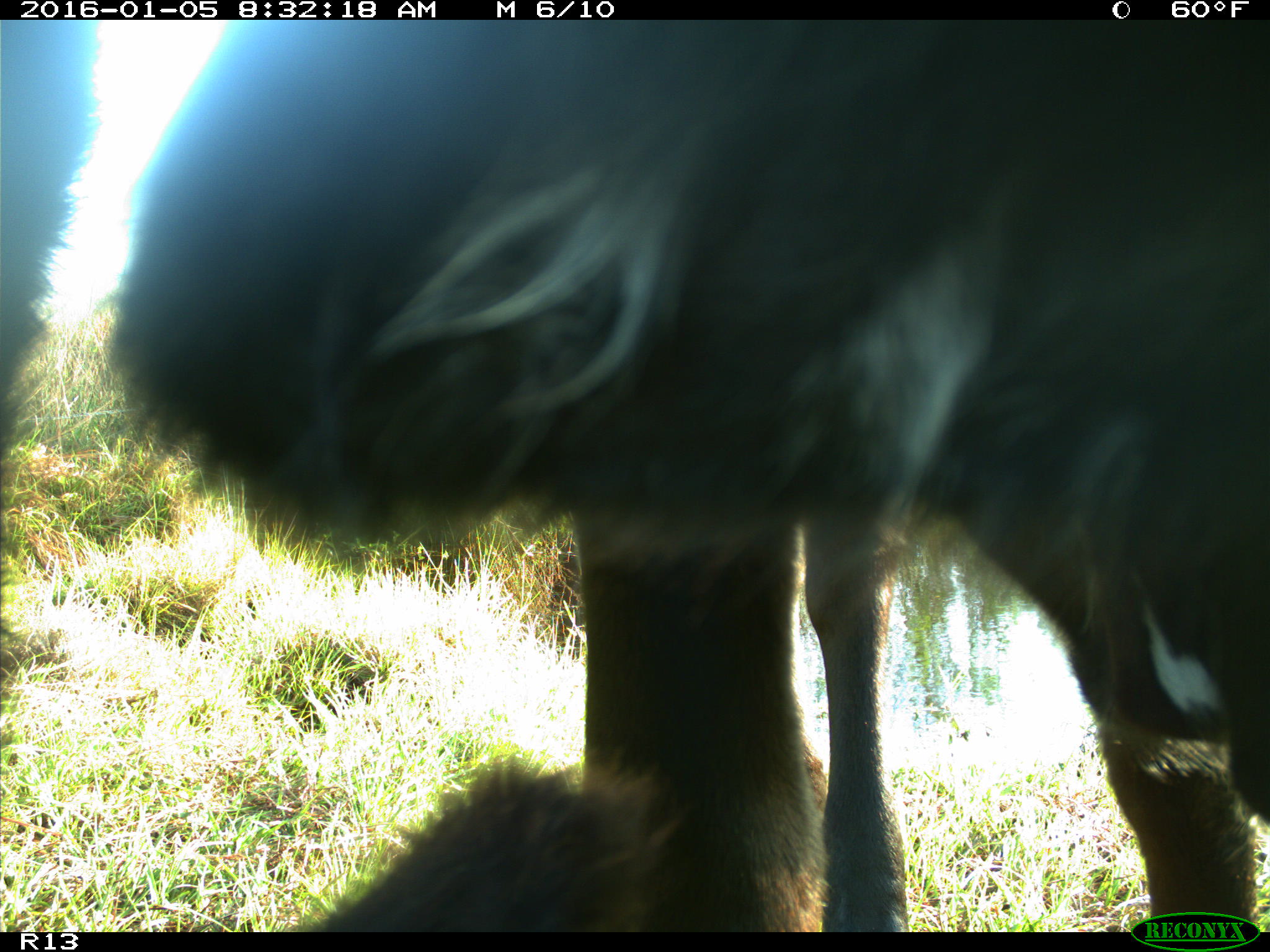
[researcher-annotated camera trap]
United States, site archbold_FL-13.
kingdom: Animalia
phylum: Chordata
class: Mammalia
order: Artiodactyla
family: Bovidae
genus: Bos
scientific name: Bos taurus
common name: domestic cow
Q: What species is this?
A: Bos taurus (domestic cow).